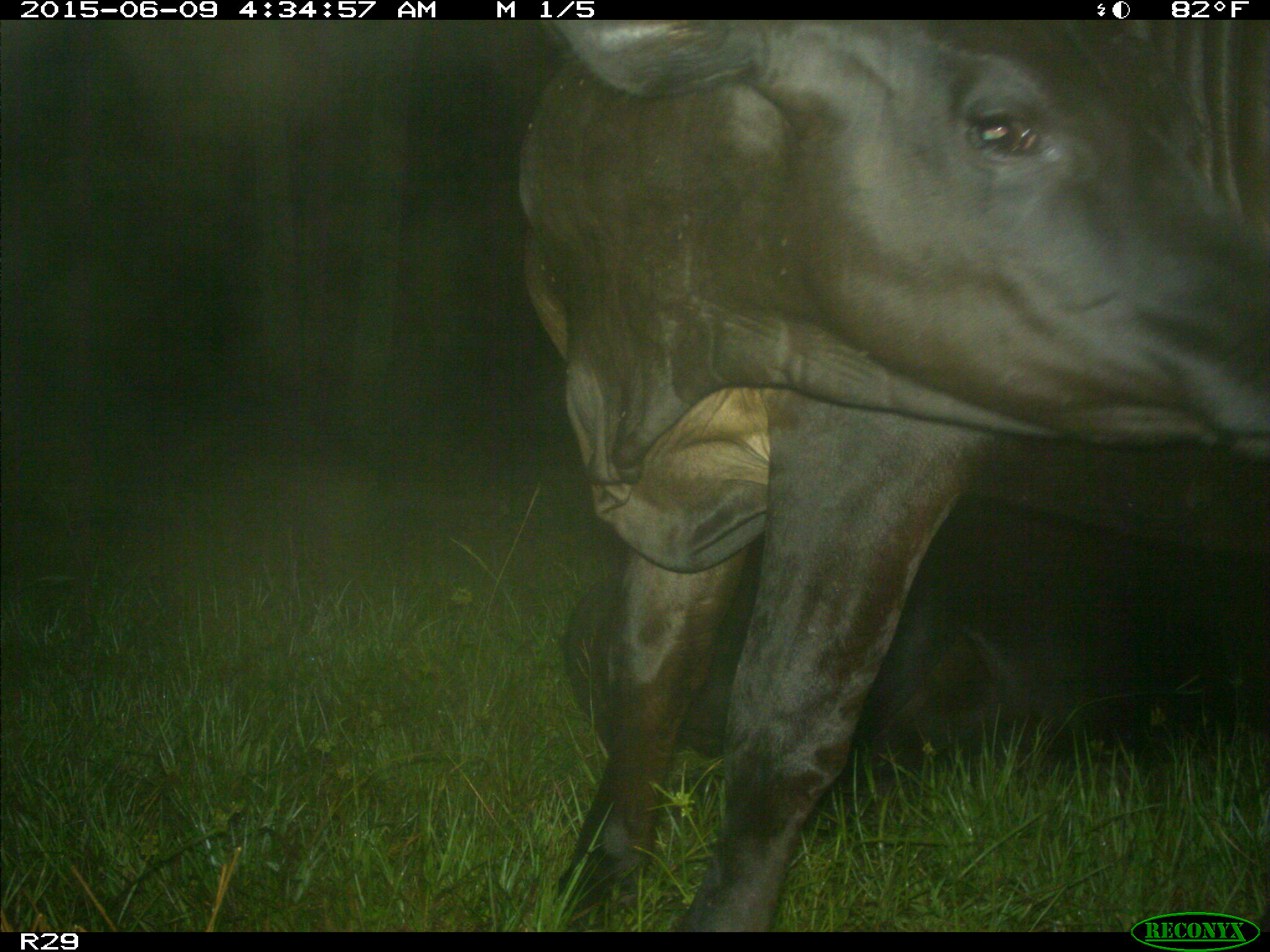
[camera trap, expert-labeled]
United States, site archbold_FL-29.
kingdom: Animalia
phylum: Chordata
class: Mammalia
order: Artiodactyla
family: Bovidae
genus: Bos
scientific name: Bos taurus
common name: domestic cow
Bos taurus (domestic cow).